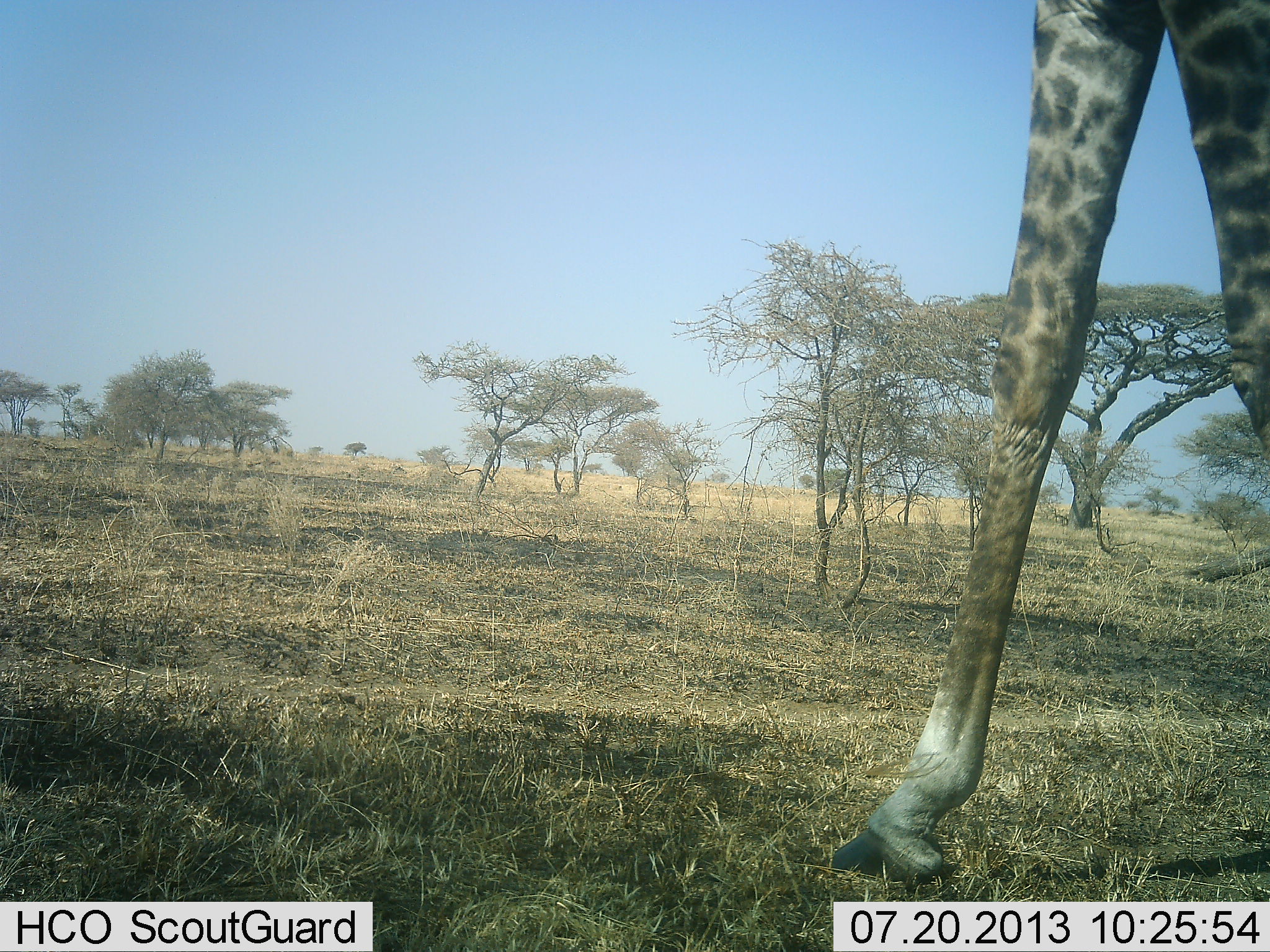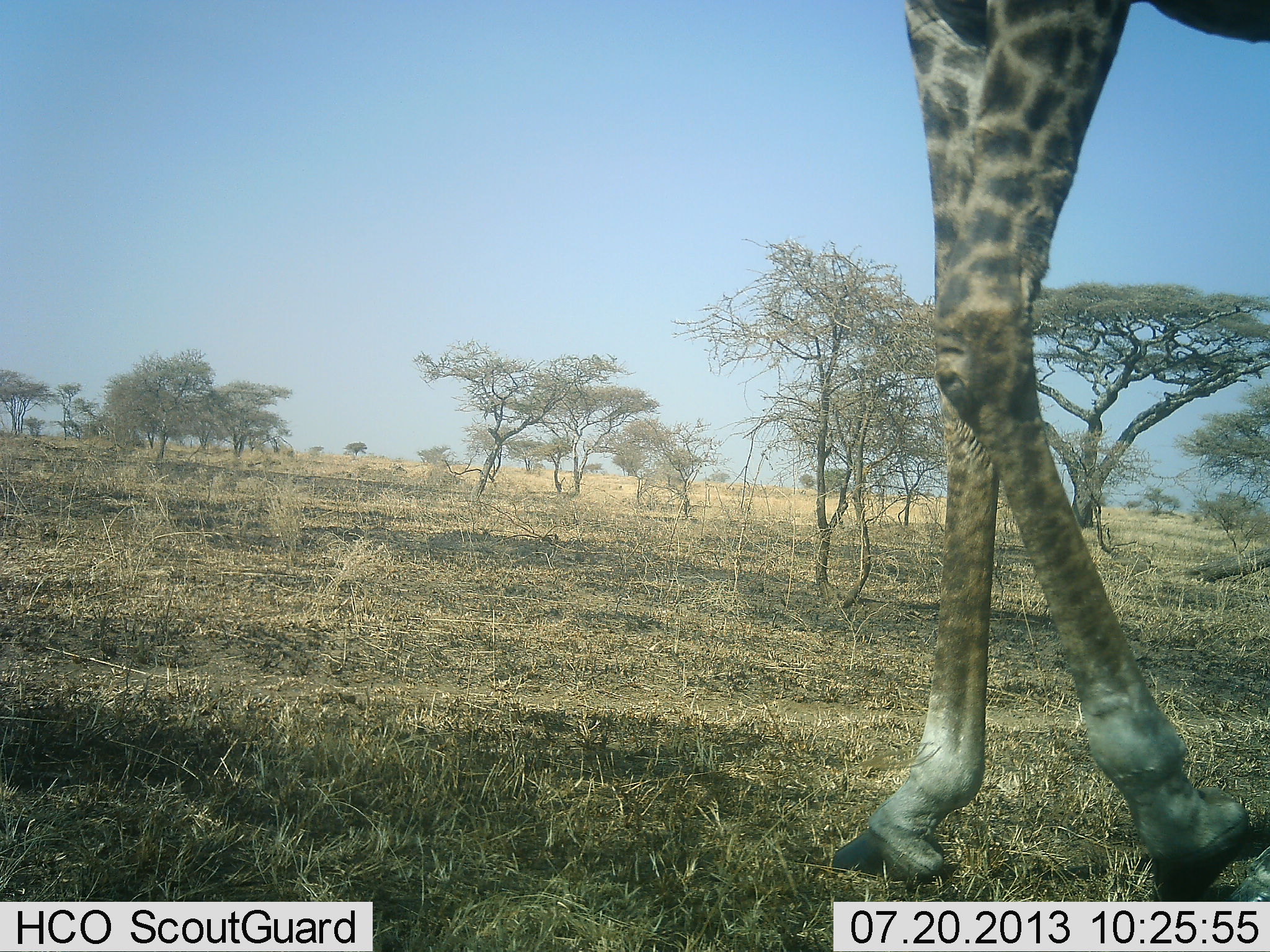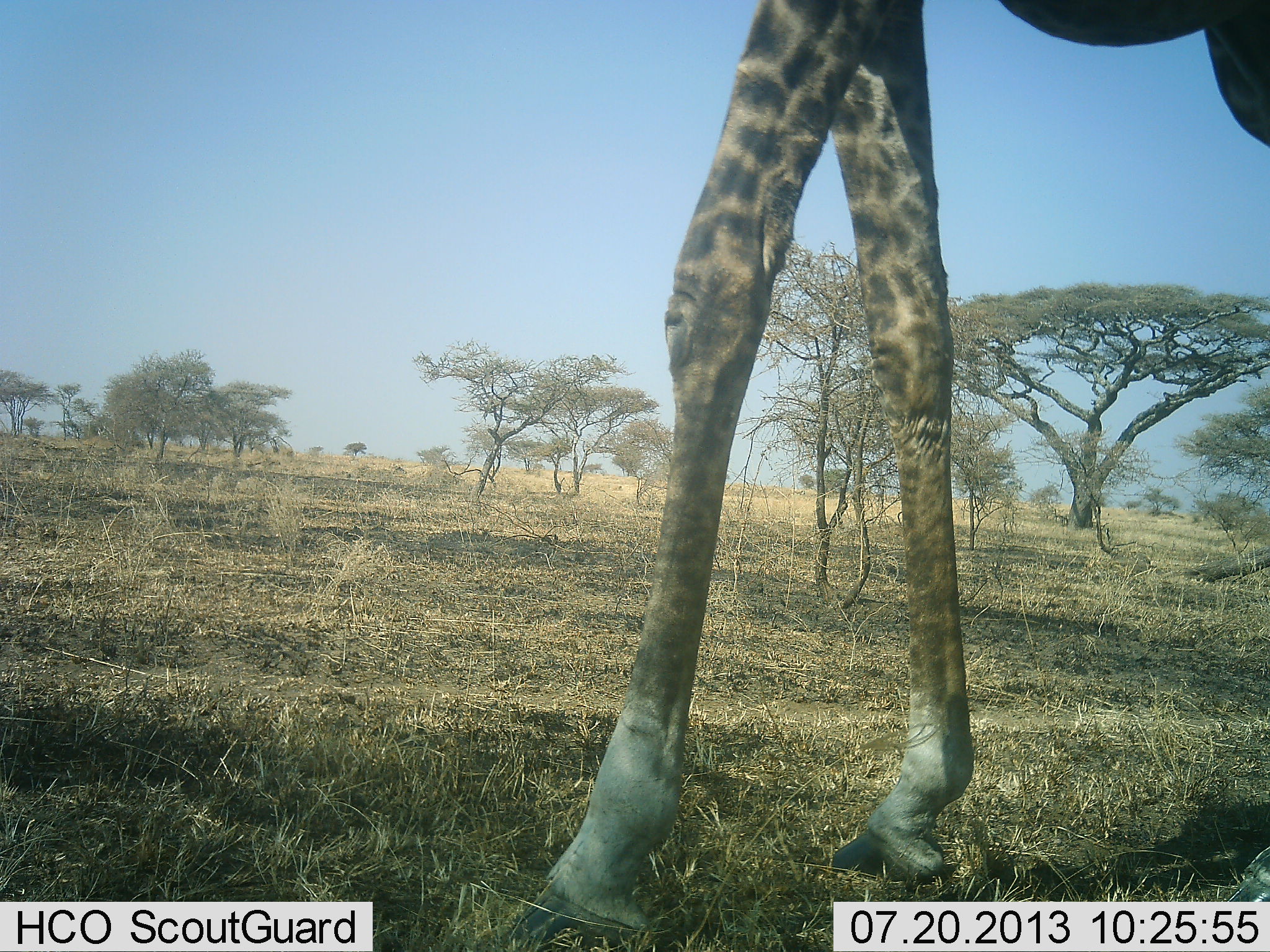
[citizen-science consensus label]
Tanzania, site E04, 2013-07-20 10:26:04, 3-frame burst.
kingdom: Animalia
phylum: Chordata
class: Mammalia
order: Artiodactyla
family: Giraffidae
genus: Giraffa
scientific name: Giraffa camelopardalis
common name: giraffe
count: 1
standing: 20%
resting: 0%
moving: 90%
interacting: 0%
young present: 0%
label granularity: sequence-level